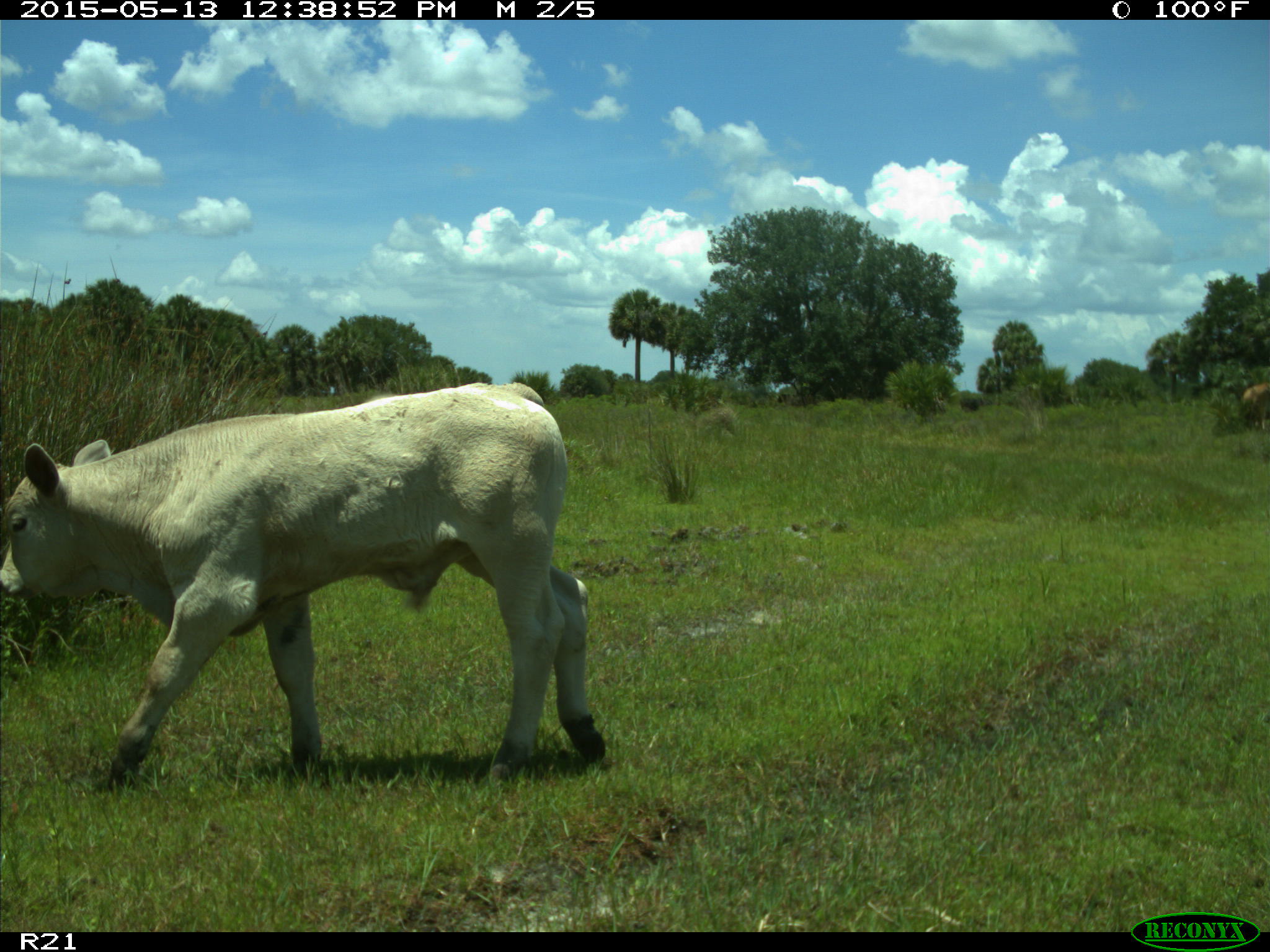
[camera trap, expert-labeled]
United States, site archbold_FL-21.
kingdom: Animalia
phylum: Chordata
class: Mammalia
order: Artiodactyla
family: Bovidae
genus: Bos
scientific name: Bos taurus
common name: domestic cow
Bos taurus (domestic cow).